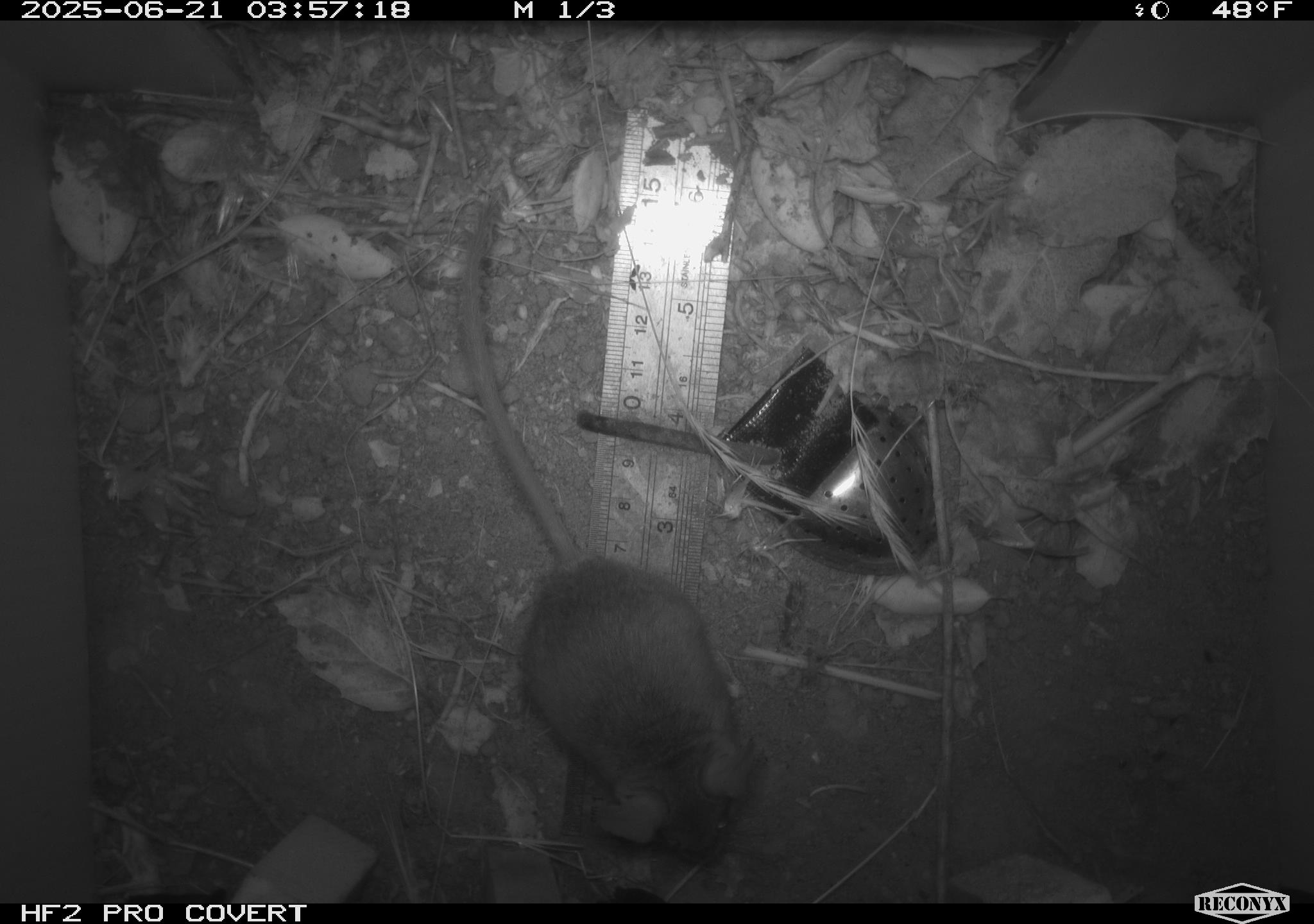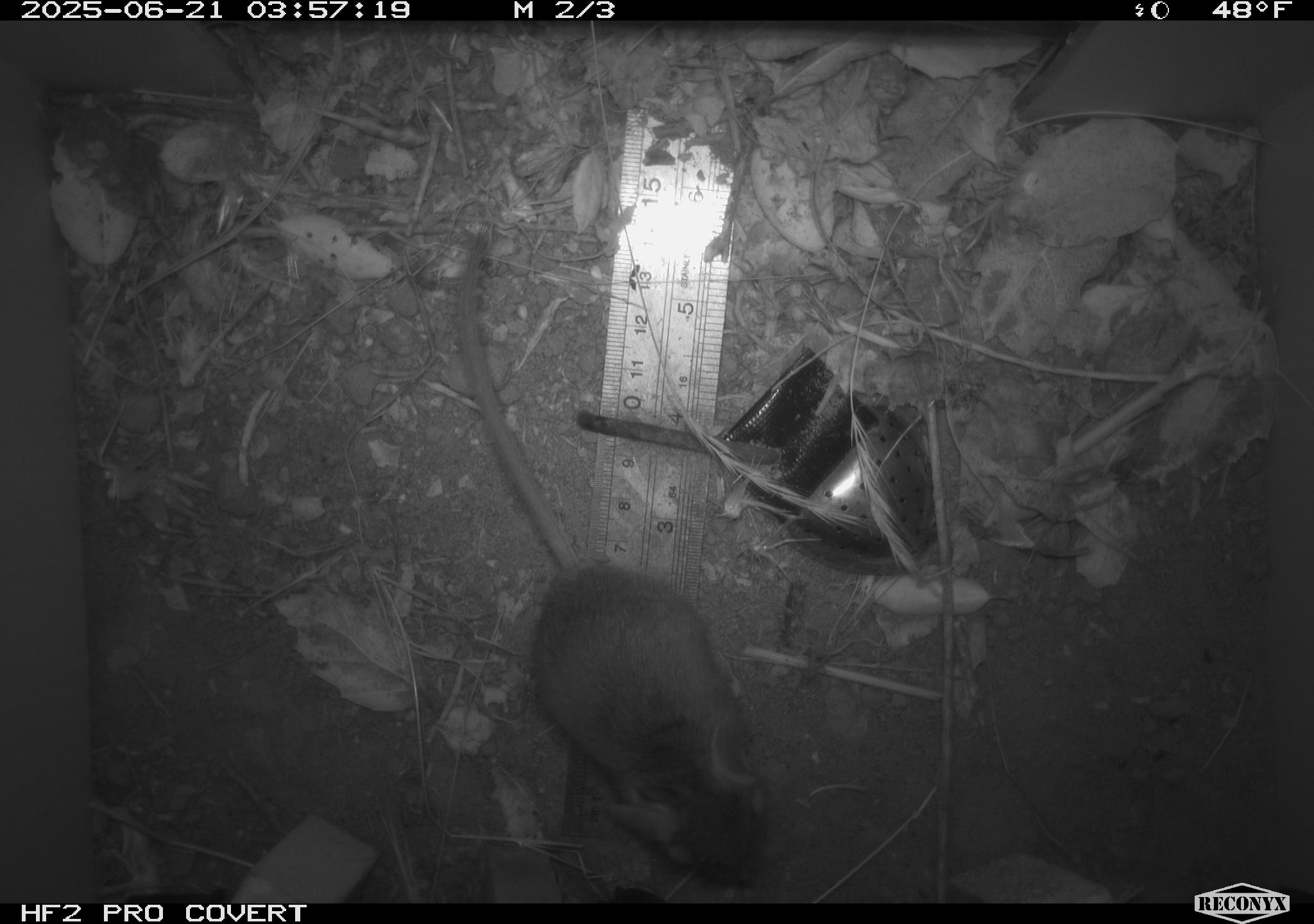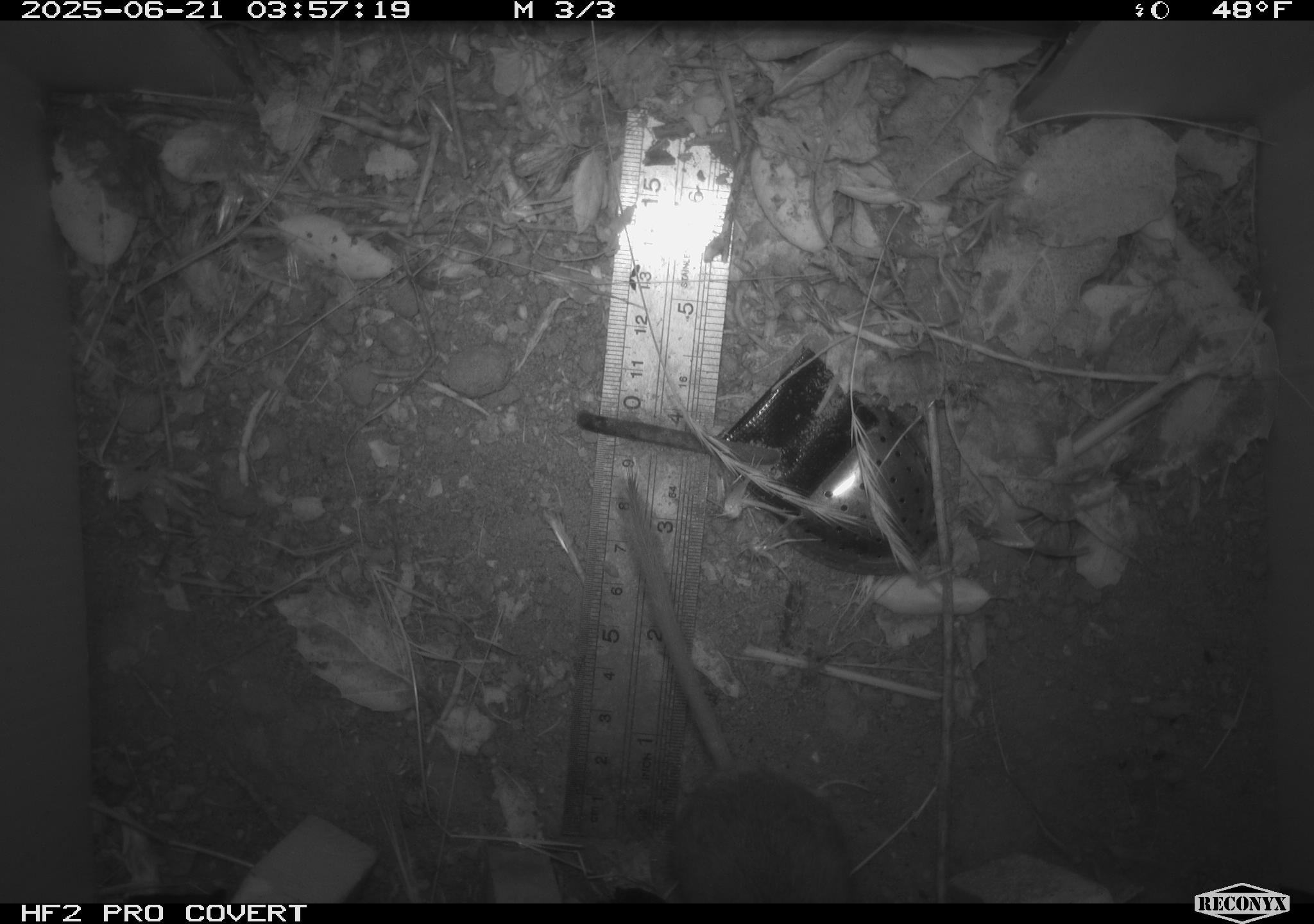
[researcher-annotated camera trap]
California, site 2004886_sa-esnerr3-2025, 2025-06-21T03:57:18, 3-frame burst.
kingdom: Animalia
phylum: Chordata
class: Mammalia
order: Rodentia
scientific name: Rodentia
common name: rodent